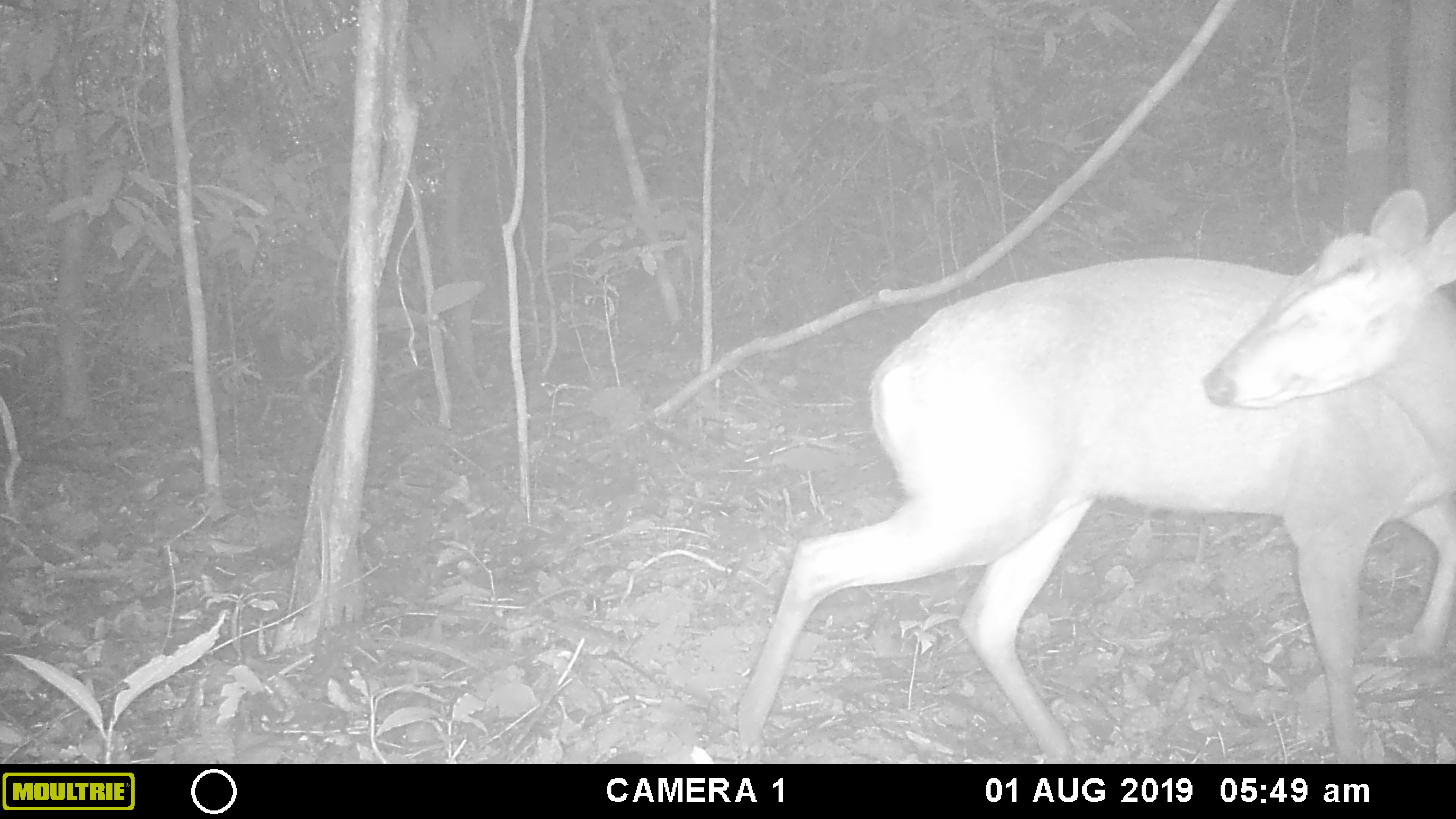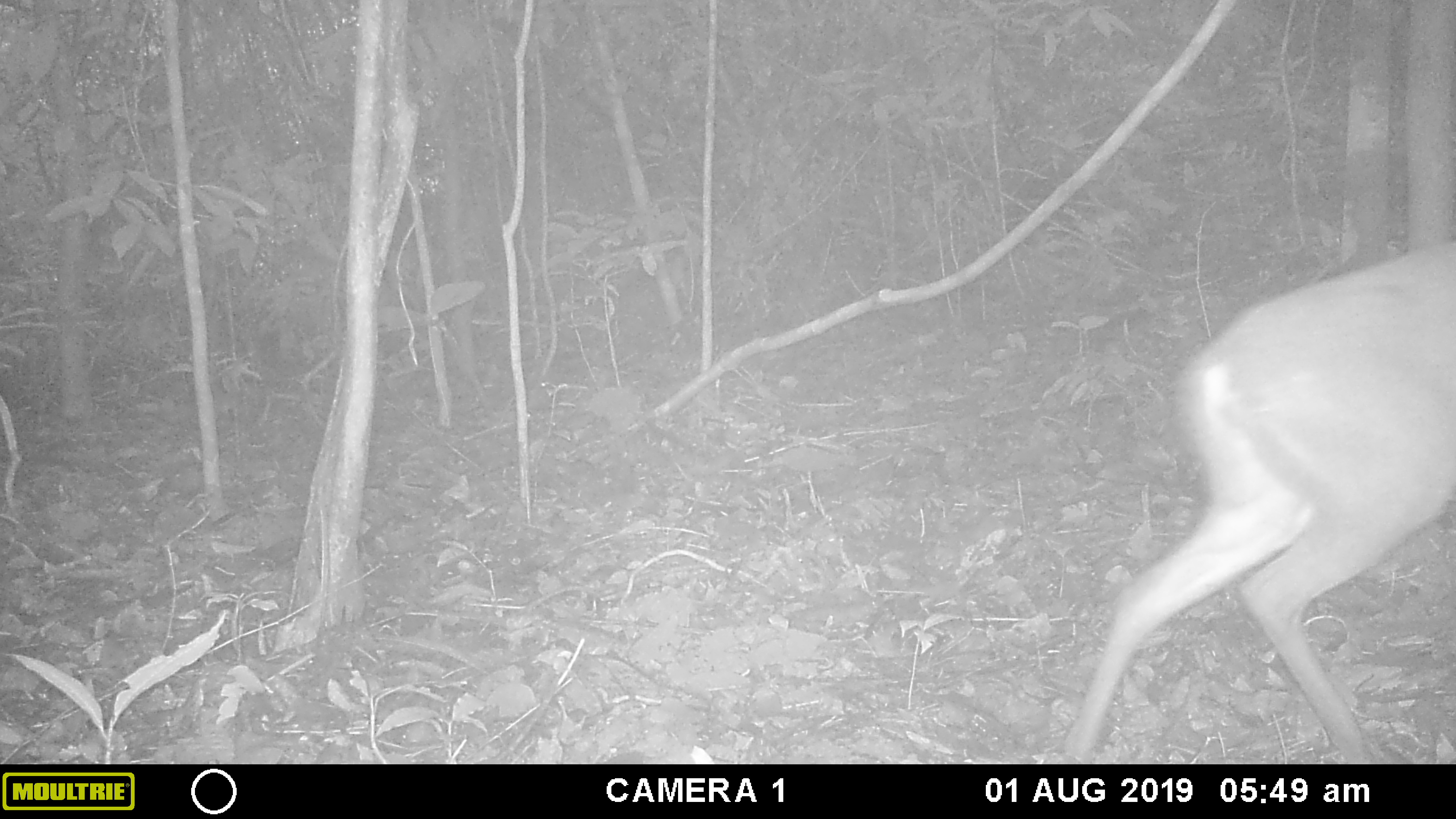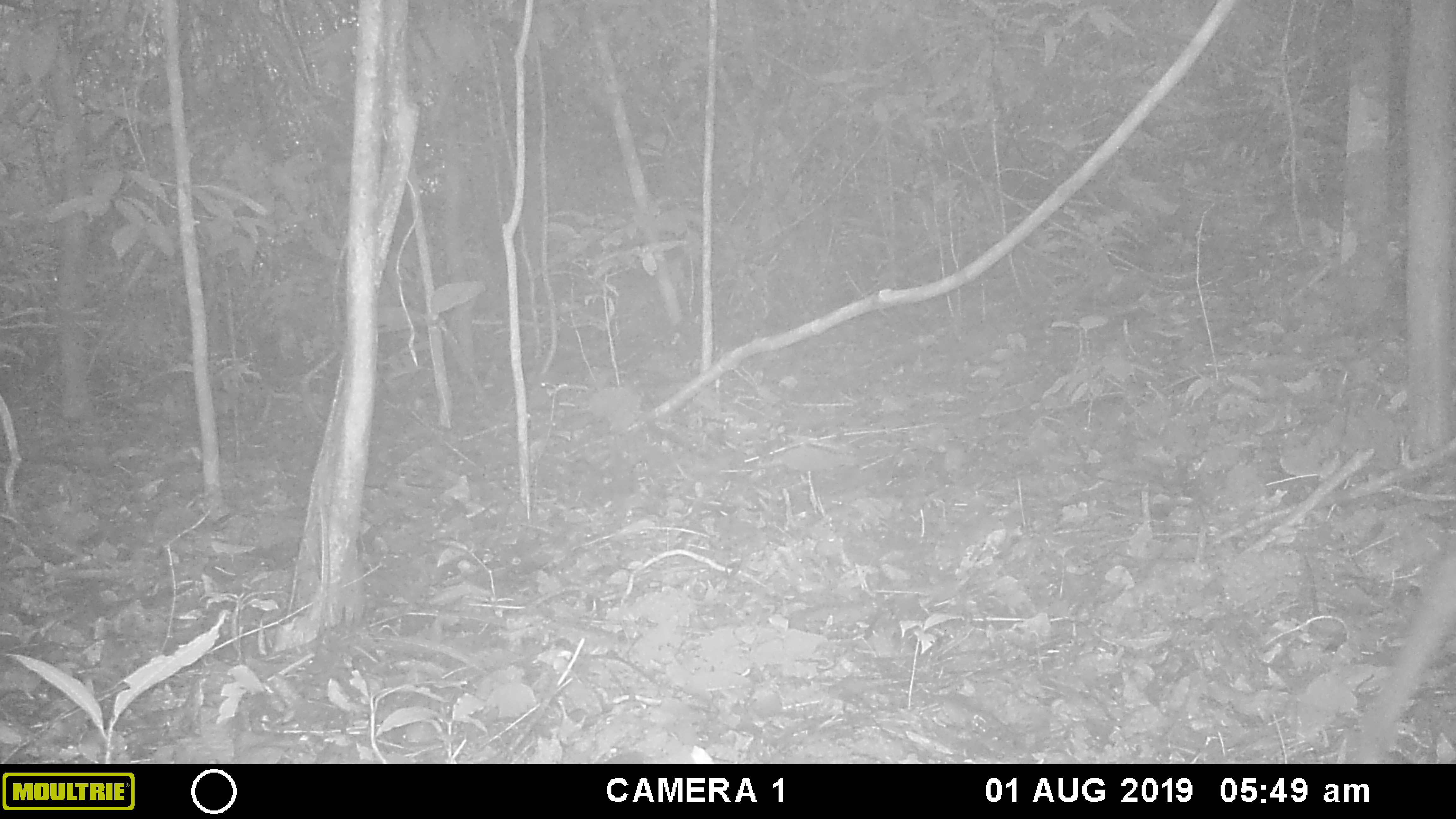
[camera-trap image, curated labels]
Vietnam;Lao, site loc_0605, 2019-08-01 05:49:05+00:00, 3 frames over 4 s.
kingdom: Animalia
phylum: Chordata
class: Mammalia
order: Artiodactyla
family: Cervidae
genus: Muntiacus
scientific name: Muntiacus rooseveltorum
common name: roosevelt's muntjac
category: roosevelts muntjac group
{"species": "roosevelts muntjac group (roosevelt's muntjac) (Muntiacus rooseveltorum)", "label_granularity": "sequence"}